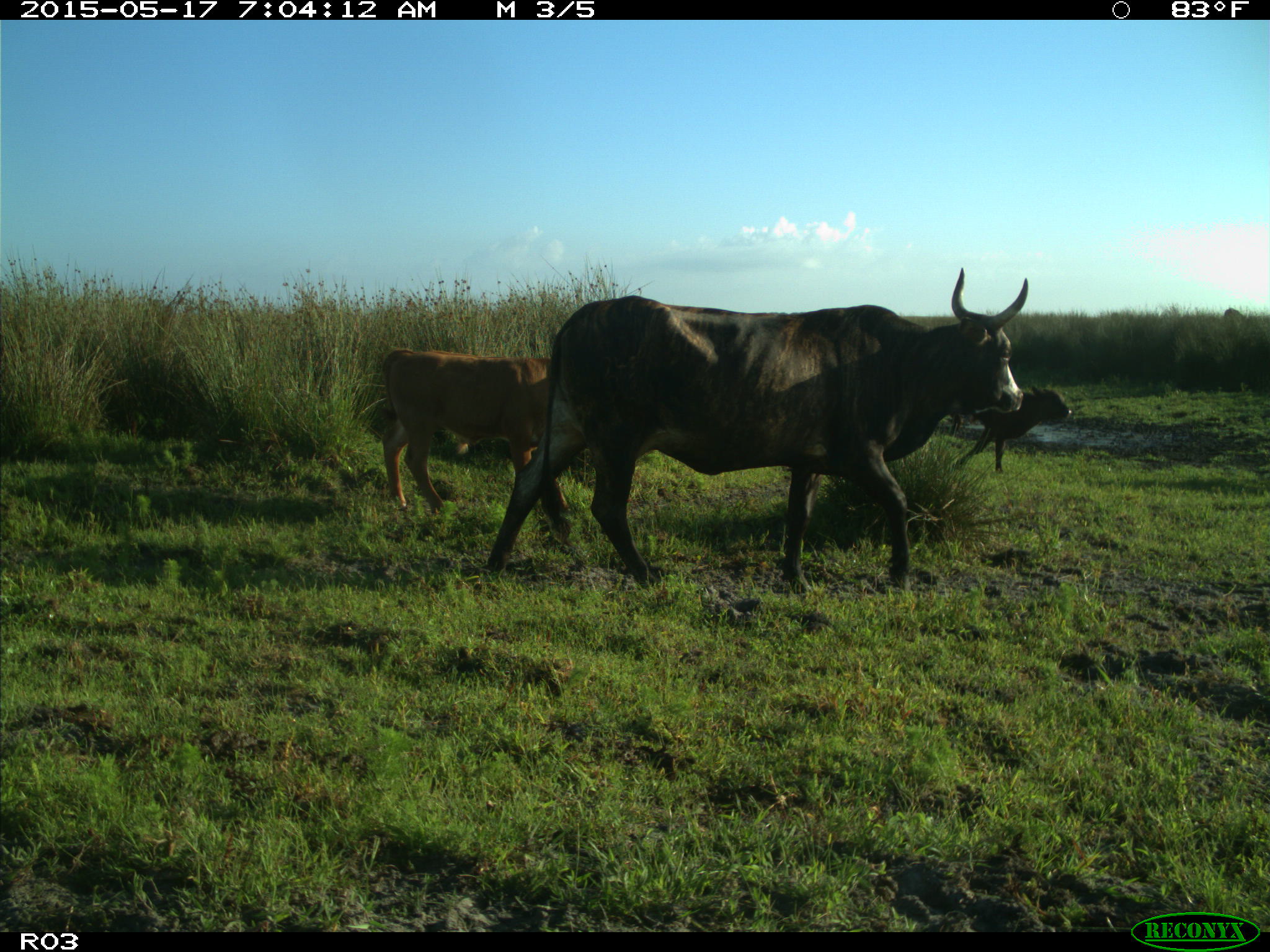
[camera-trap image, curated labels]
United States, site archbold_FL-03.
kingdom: Animalia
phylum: Chordata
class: Mammalia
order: Artiodactyla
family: Bovidae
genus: Bos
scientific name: Bos taurus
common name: domestic cow